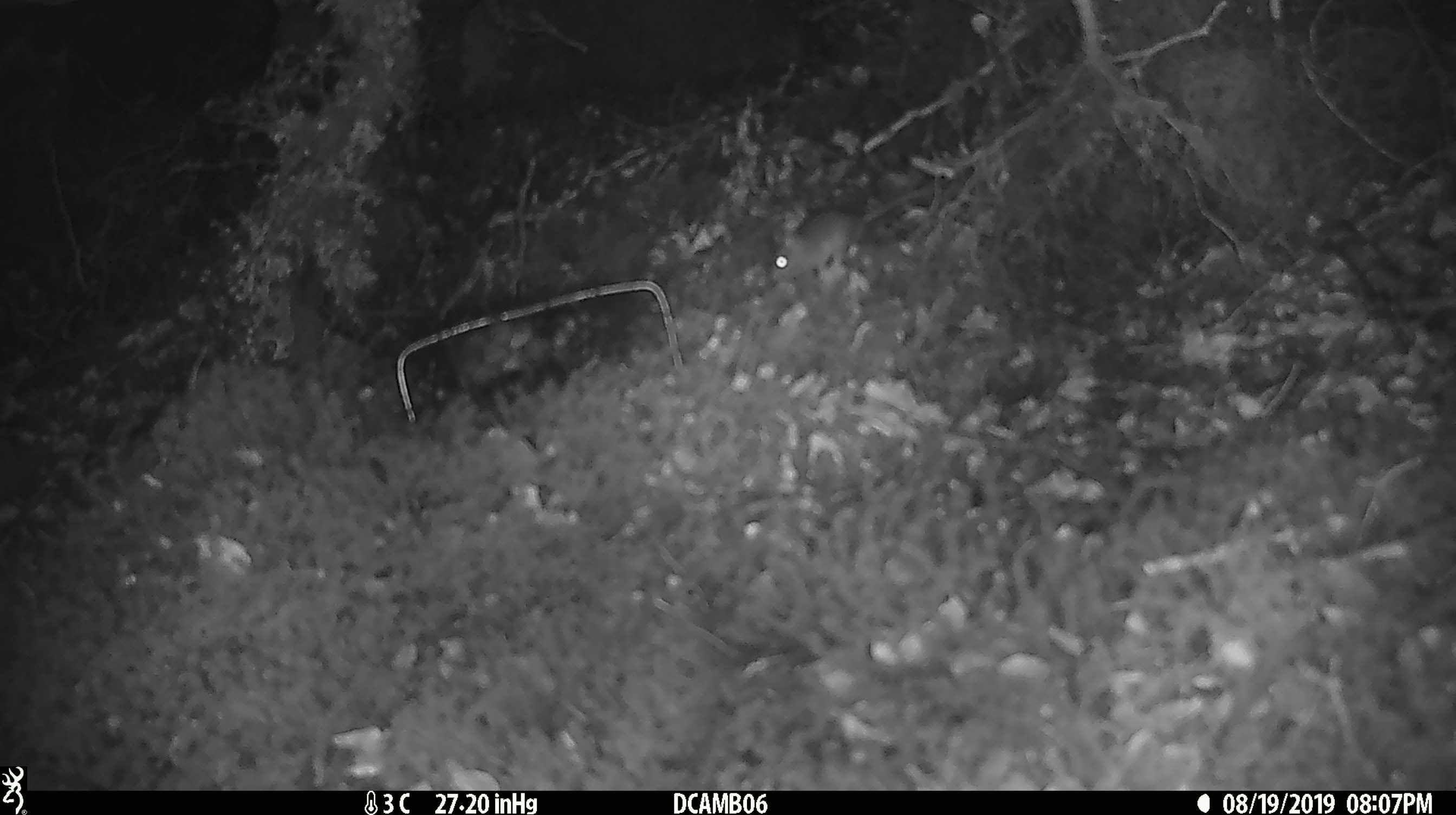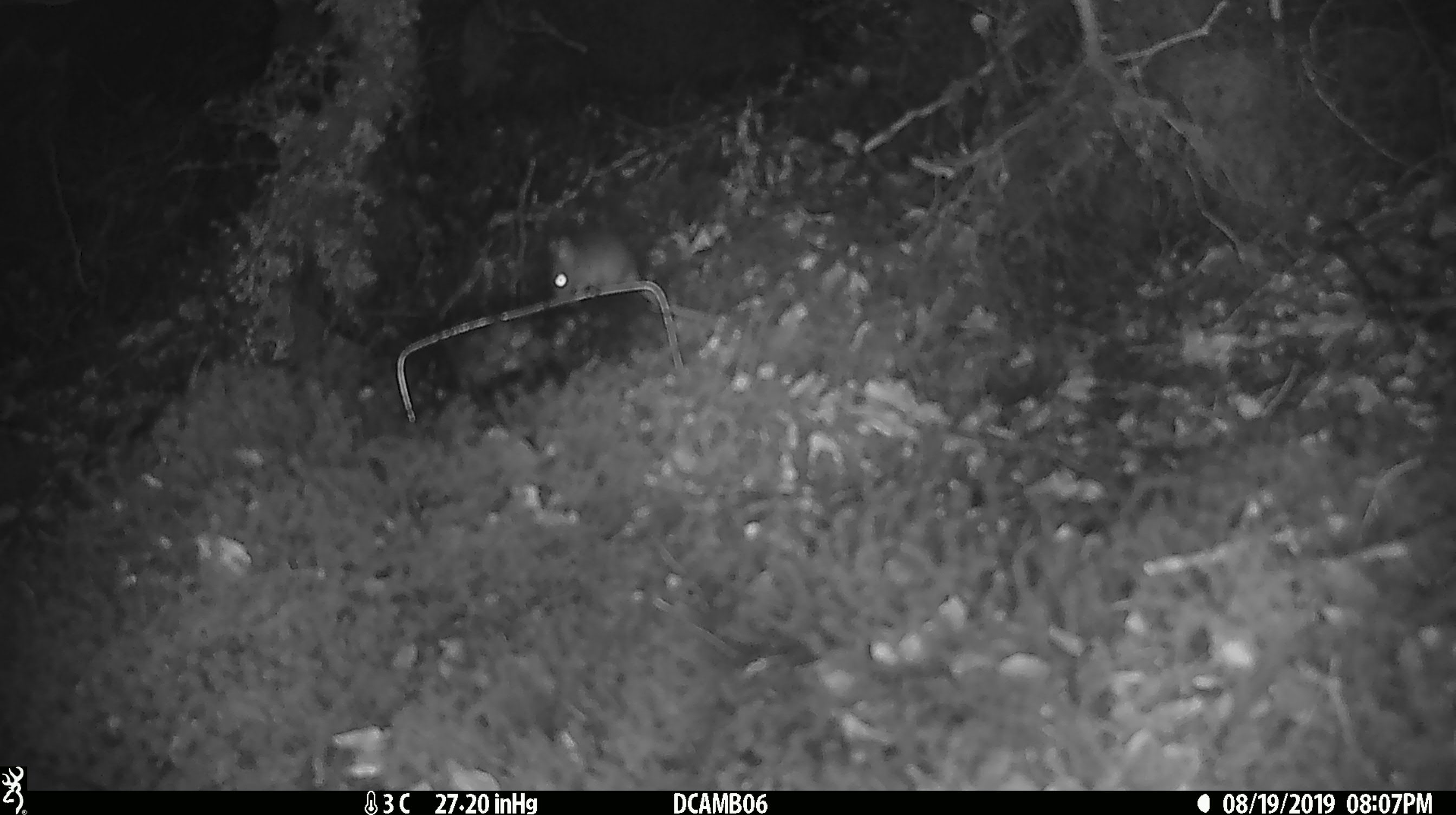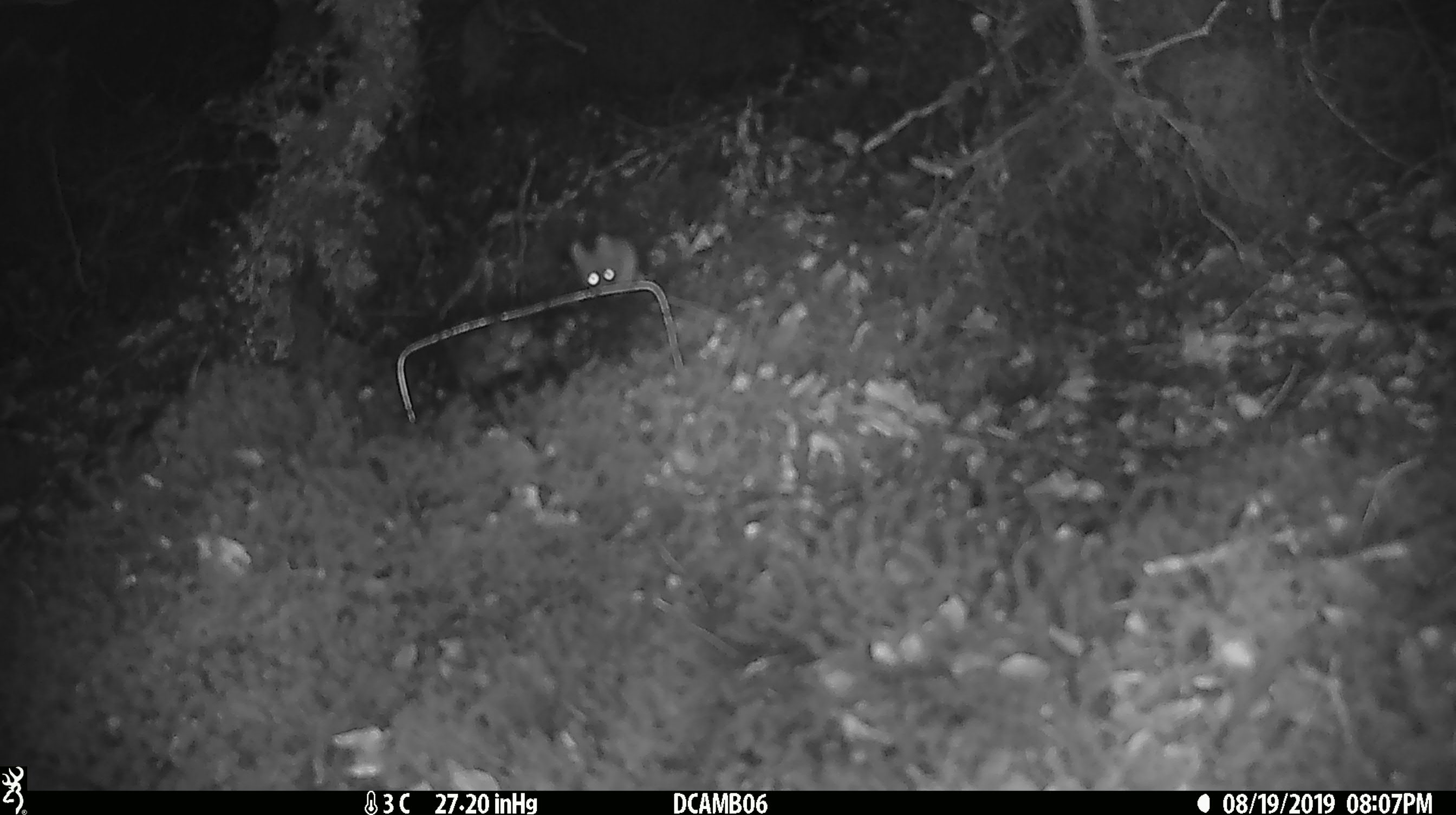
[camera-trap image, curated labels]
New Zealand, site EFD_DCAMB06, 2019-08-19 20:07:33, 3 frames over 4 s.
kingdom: Animalia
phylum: Chordata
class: Mammalia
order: Rodentia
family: Muridae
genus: Mus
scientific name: Mus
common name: mouse